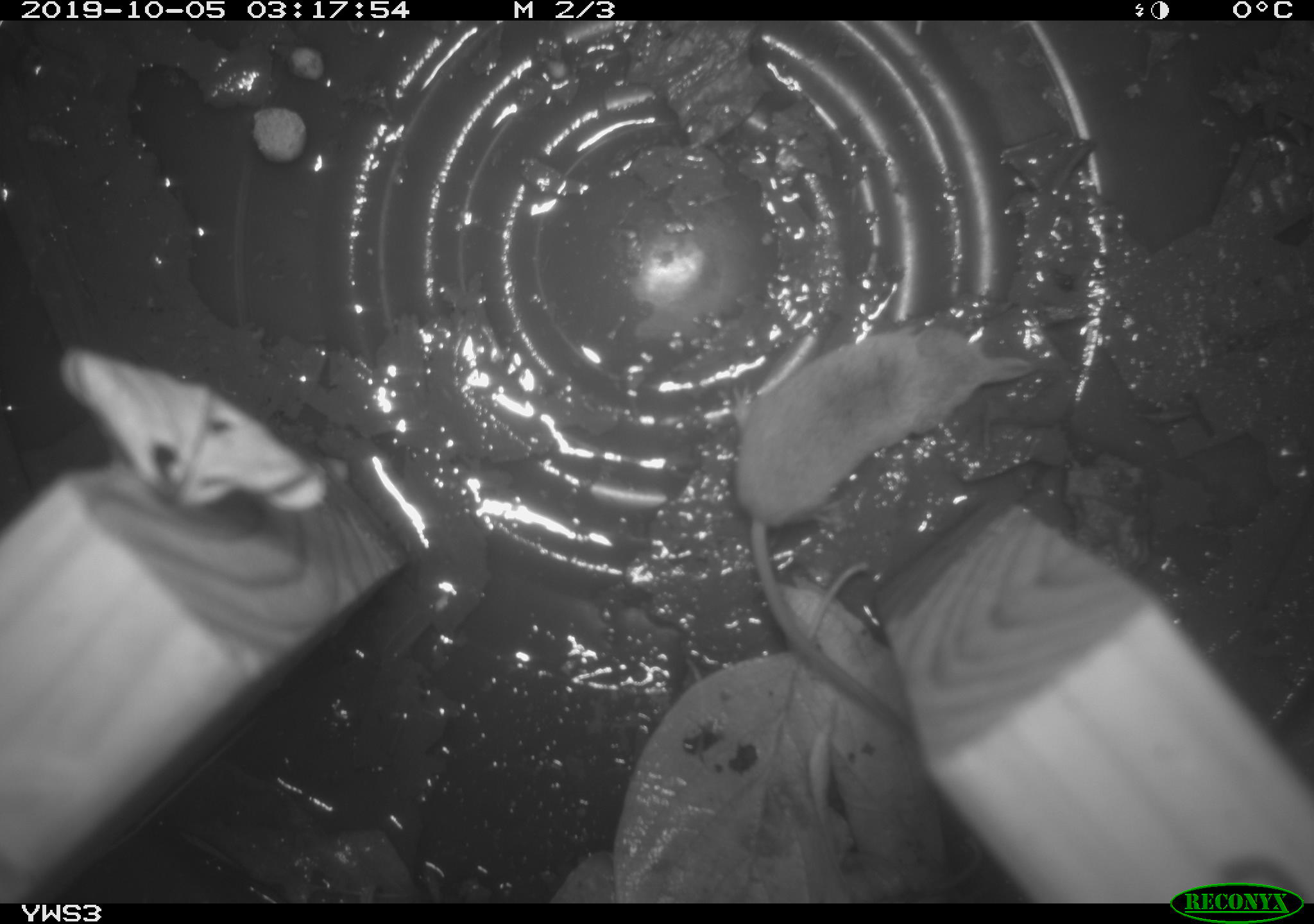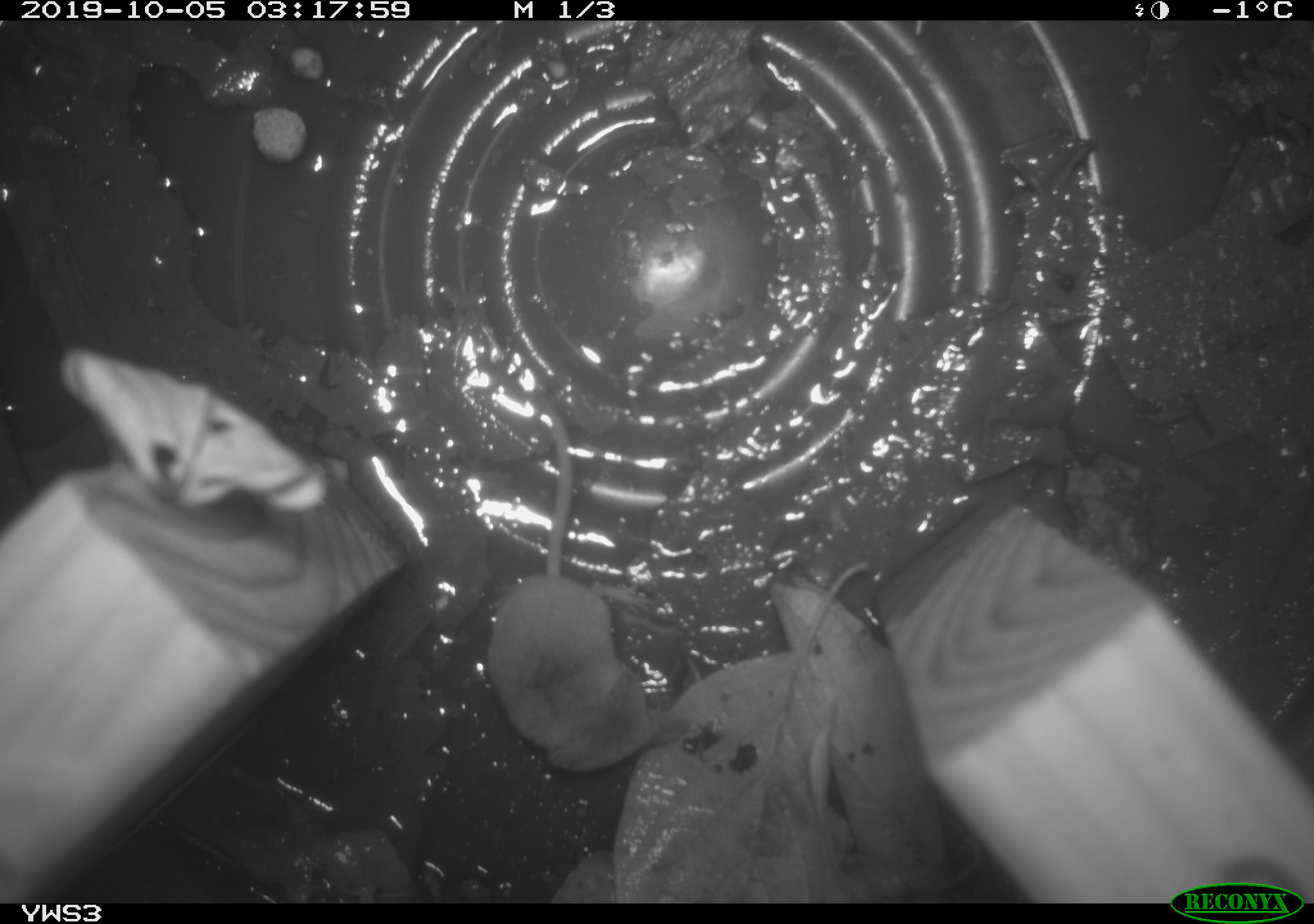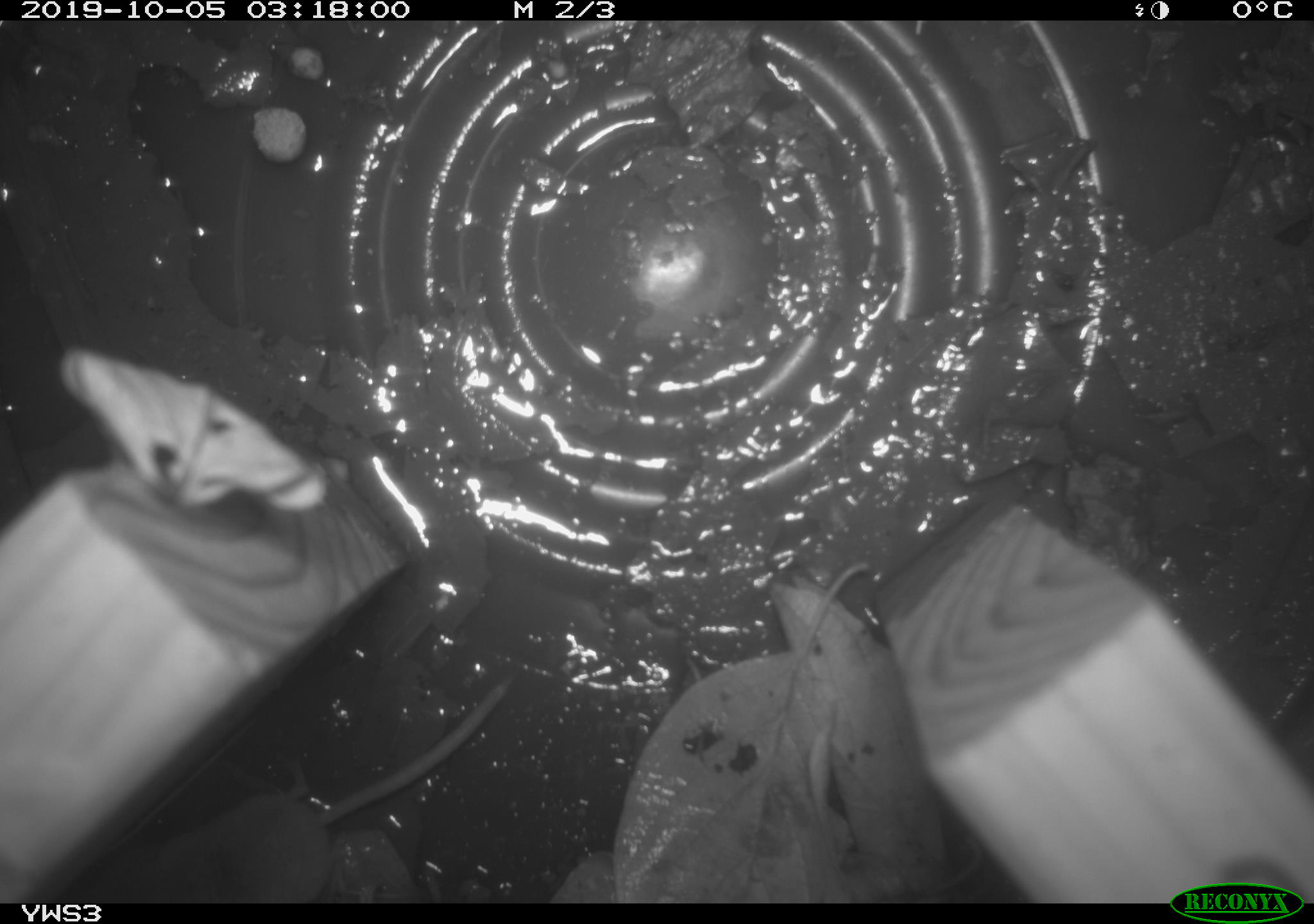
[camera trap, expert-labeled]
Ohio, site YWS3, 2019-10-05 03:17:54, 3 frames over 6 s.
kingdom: Animalia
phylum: Chordata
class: Mammalia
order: Eulipotyphla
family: Soricidae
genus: Sorex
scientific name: Sorex cinereus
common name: masked shrew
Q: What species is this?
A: Masked shrew (Sorex cinereus).